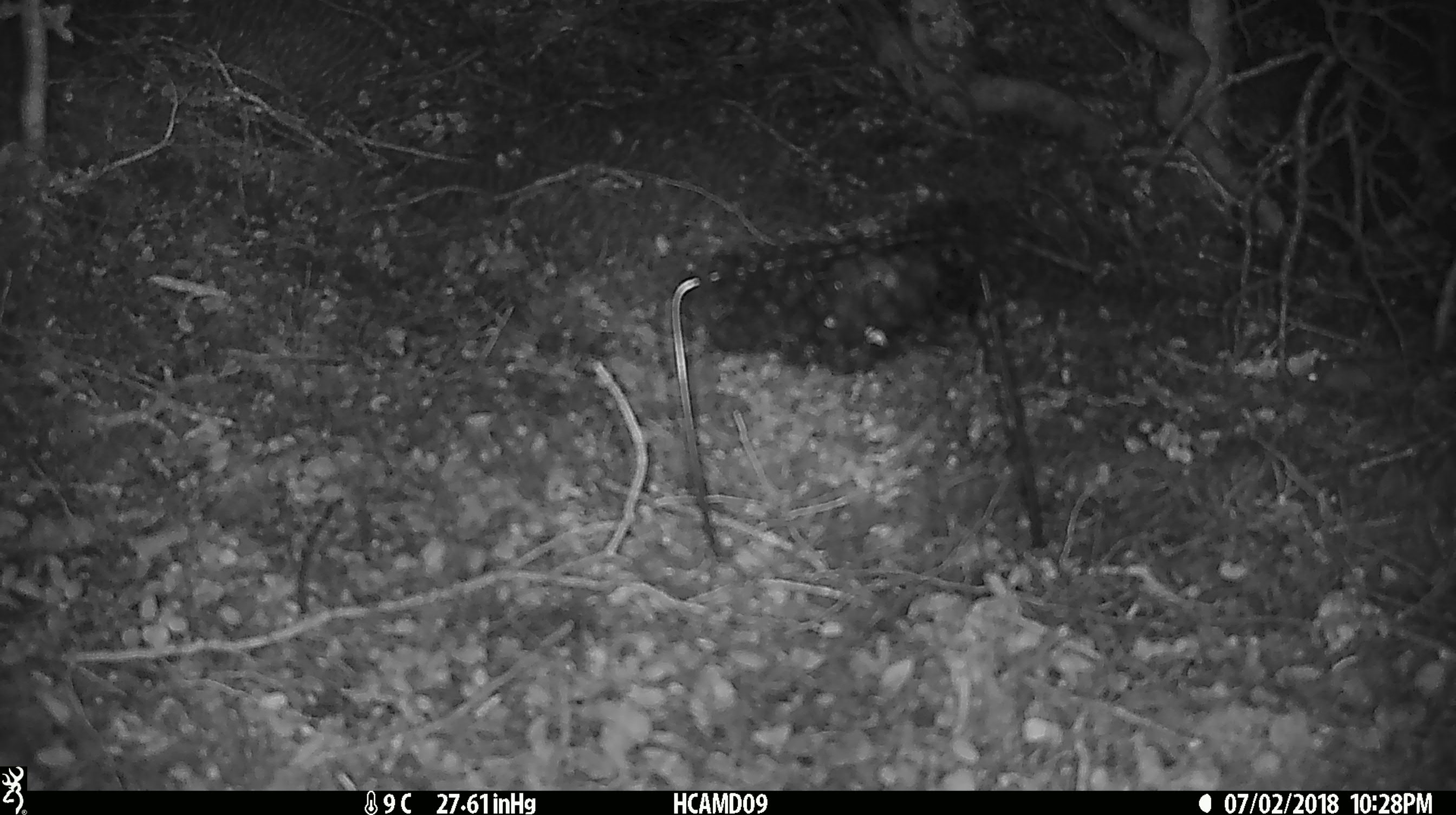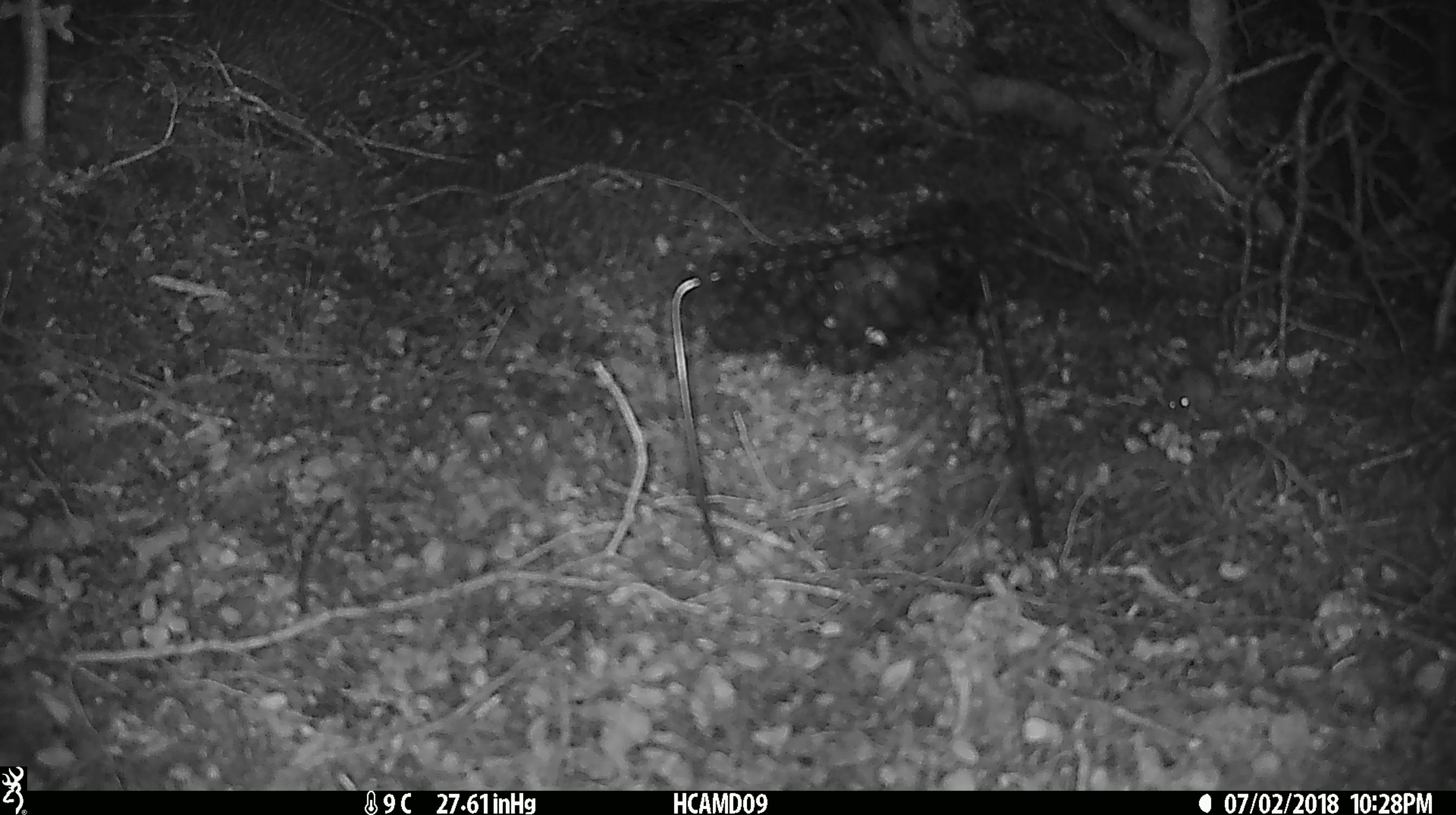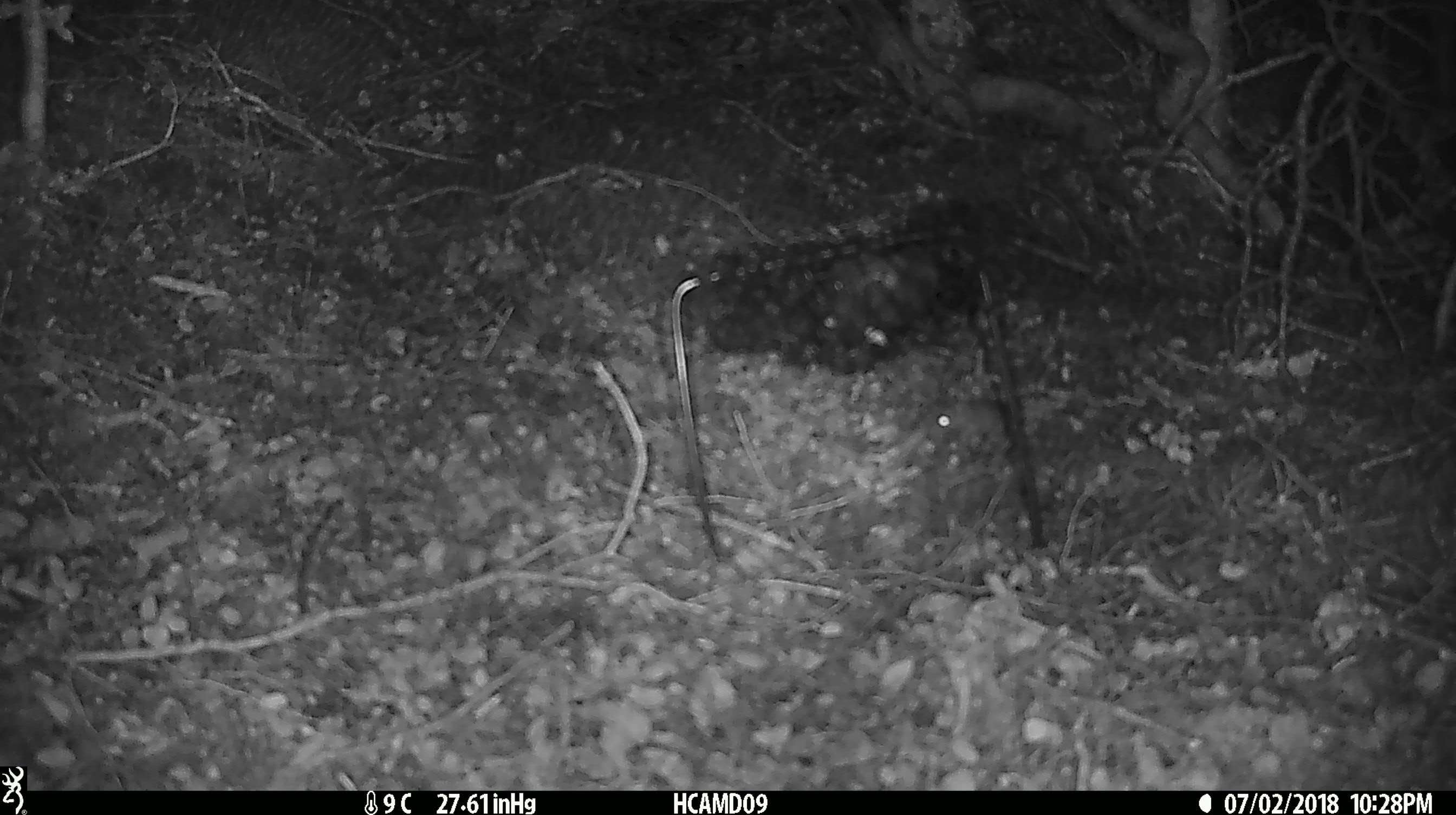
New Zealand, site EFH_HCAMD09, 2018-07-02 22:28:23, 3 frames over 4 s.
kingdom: Animalia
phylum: Chordata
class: Mammalia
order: Rodentia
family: Muridae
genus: Mus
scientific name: Mus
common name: mouse